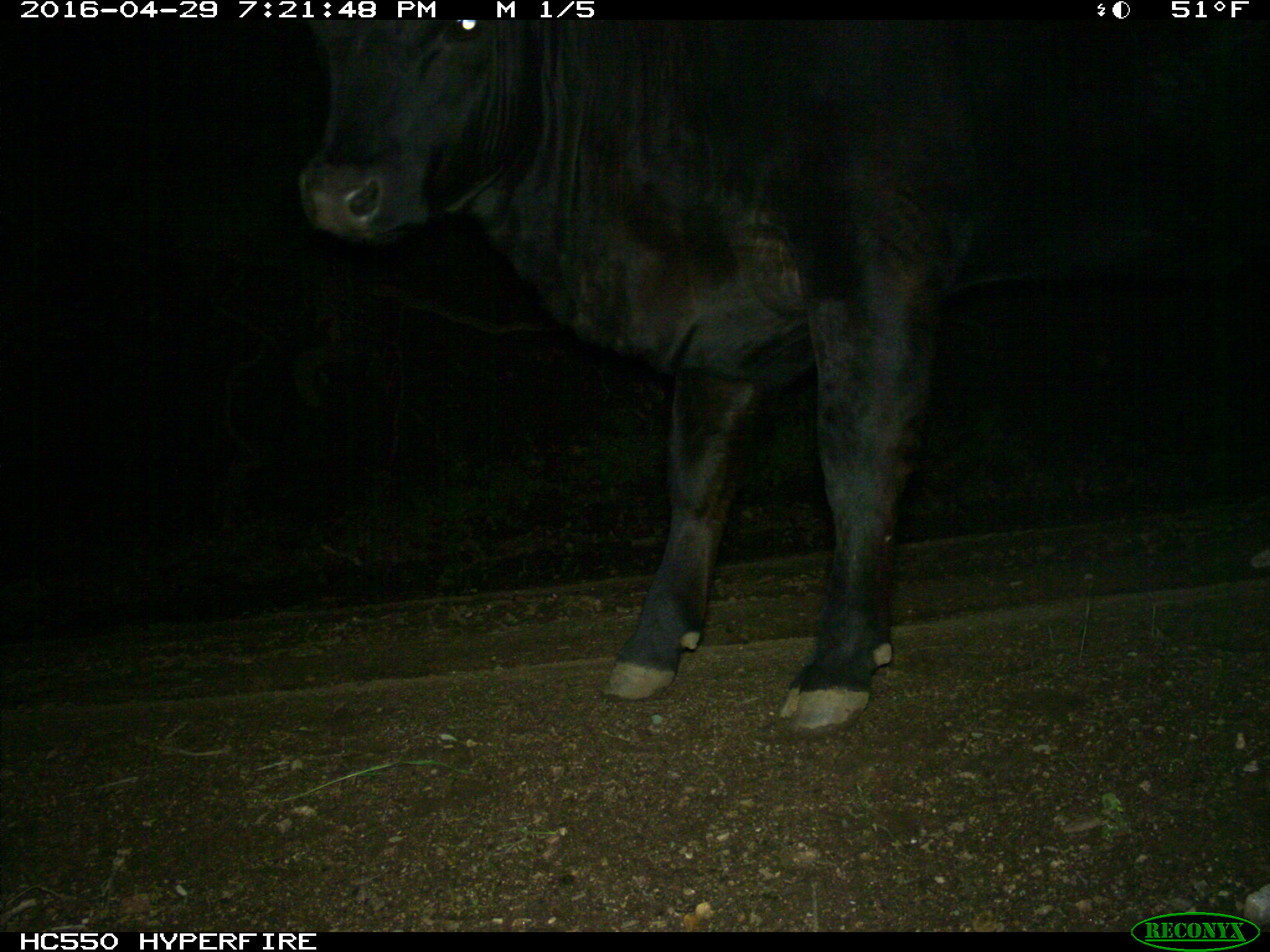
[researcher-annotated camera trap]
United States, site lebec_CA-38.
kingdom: Animalia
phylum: Chordata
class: Mammalia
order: Artiodactyla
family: Bovidae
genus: Bos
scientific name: Bos taurus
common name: domestic cow